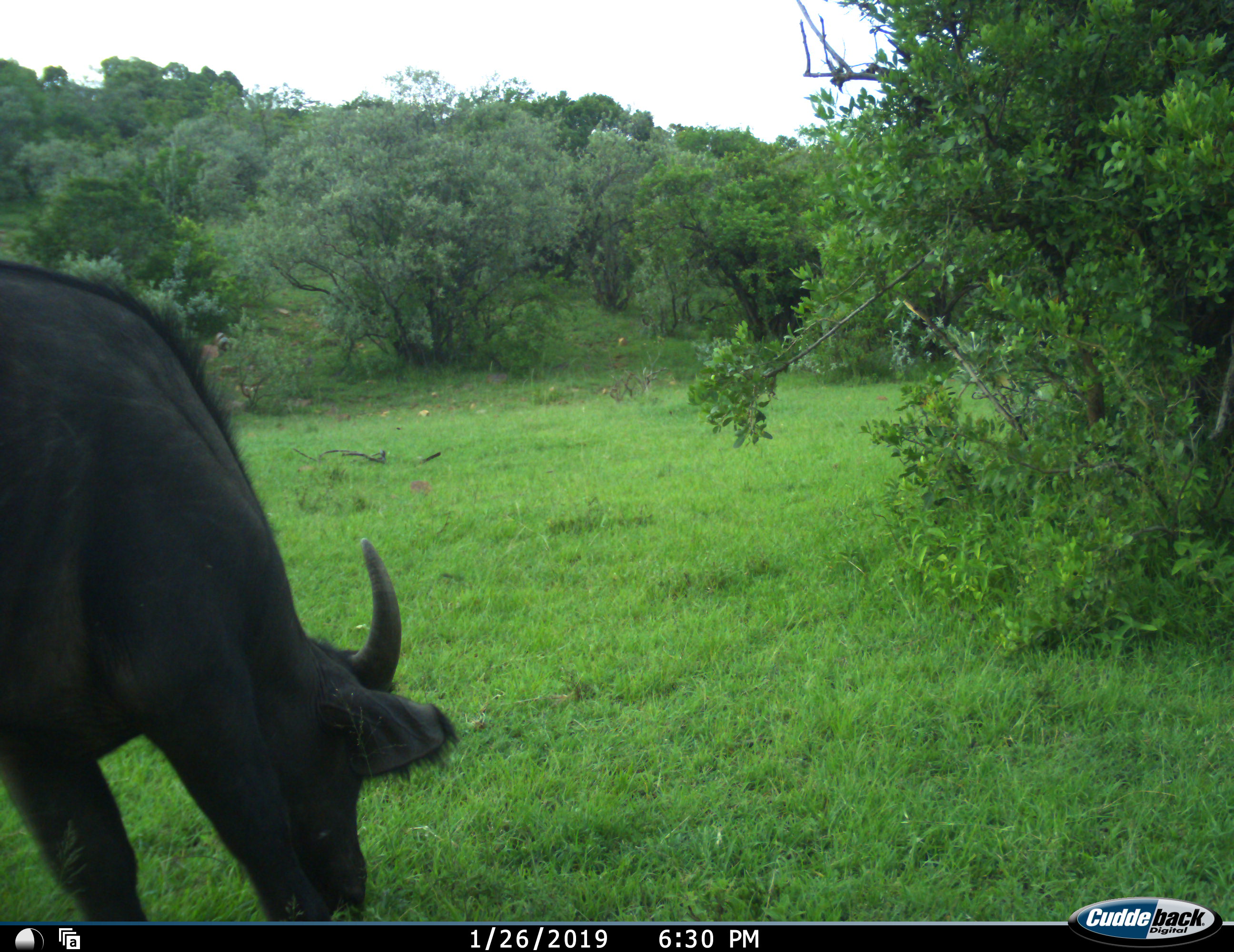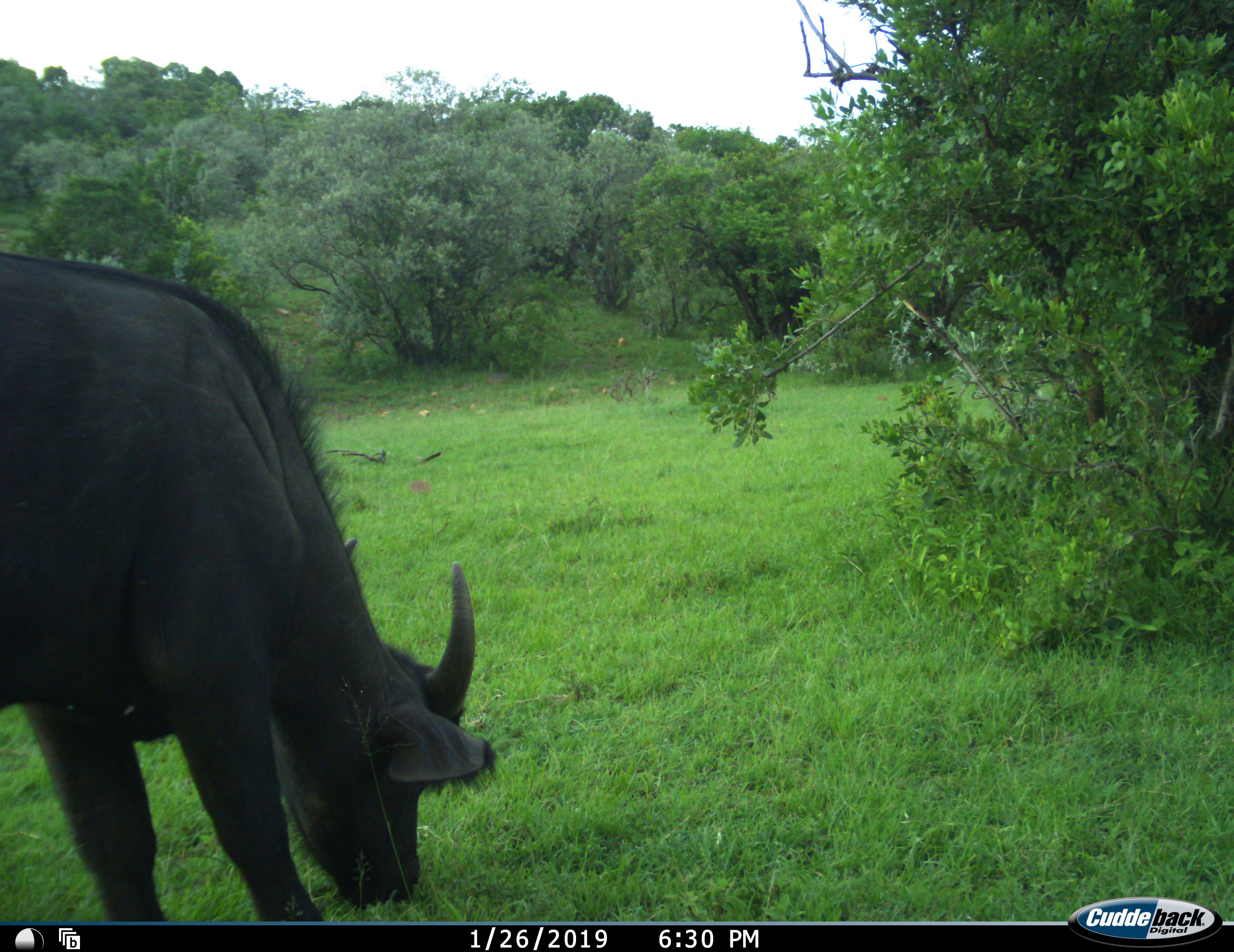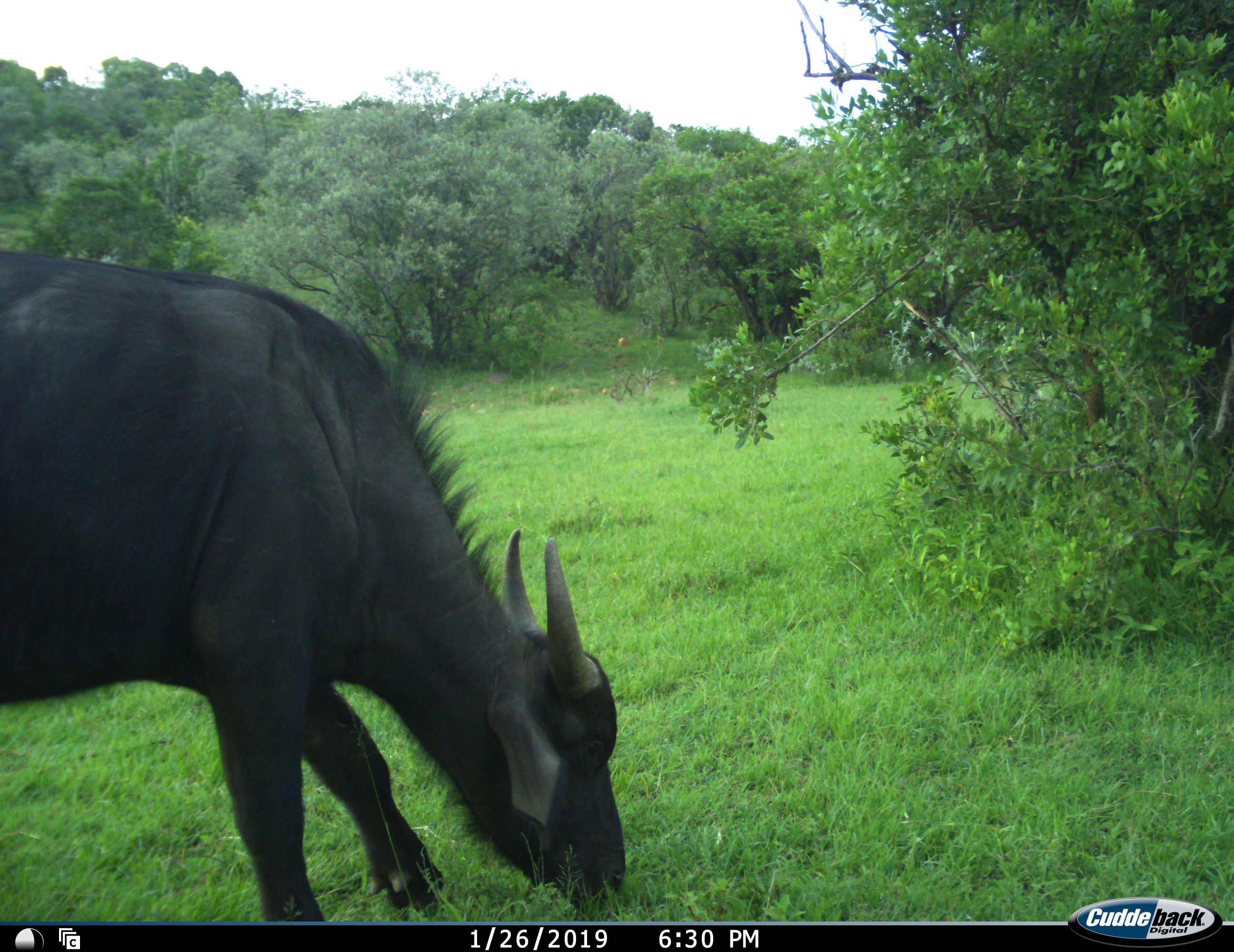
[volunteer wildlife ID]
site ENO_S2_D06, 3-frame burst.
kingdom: Animalia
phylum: Chordata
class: Mammalia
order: Artiodactyla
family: Bovidae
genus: Syncerus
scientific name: Syncerus caffer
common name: african buffalo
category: buffalo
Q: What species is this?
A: Buffalo (african buffalo) (Syncerus caffer).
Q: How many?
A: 1.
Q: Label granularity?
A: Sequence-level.